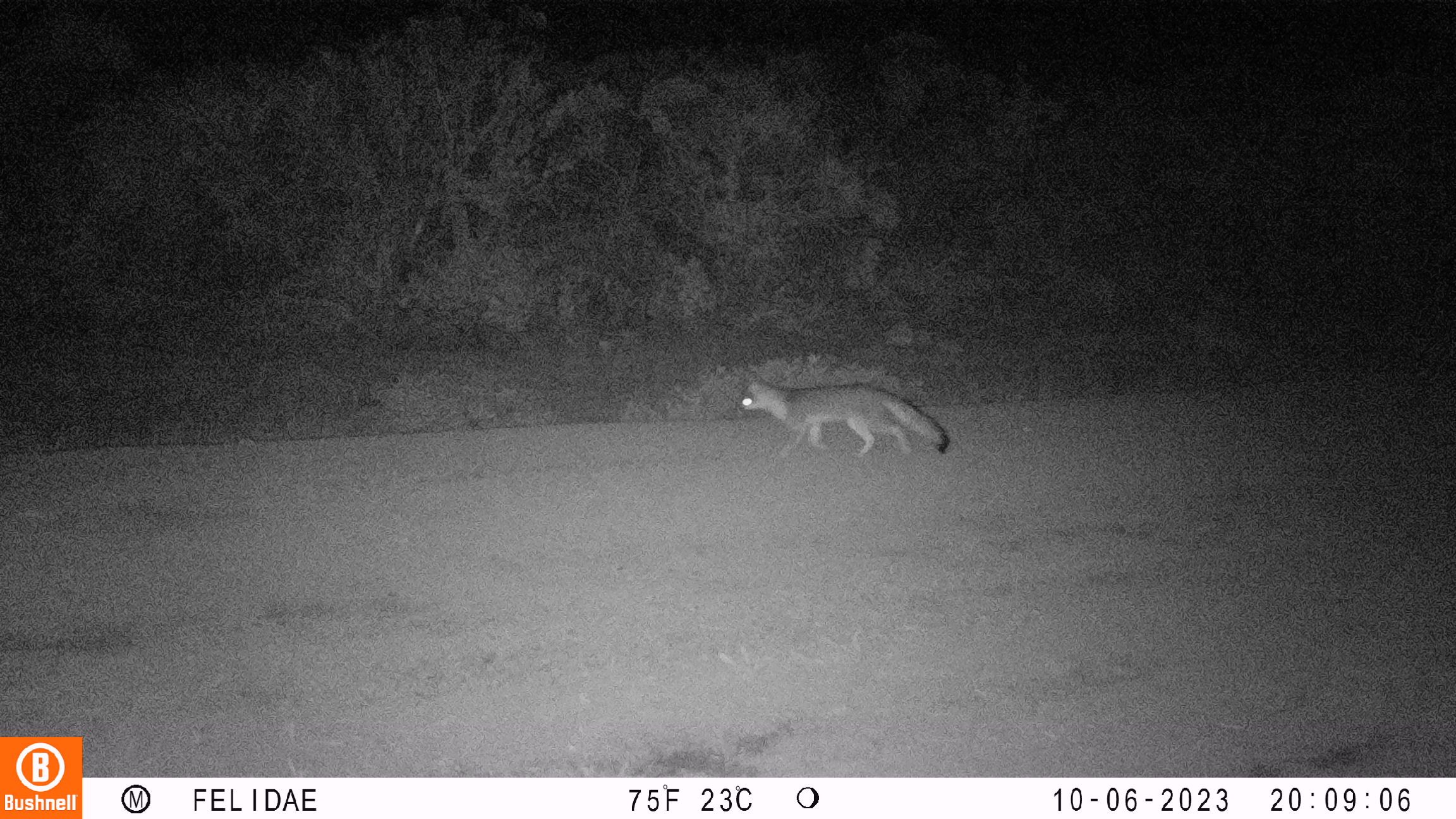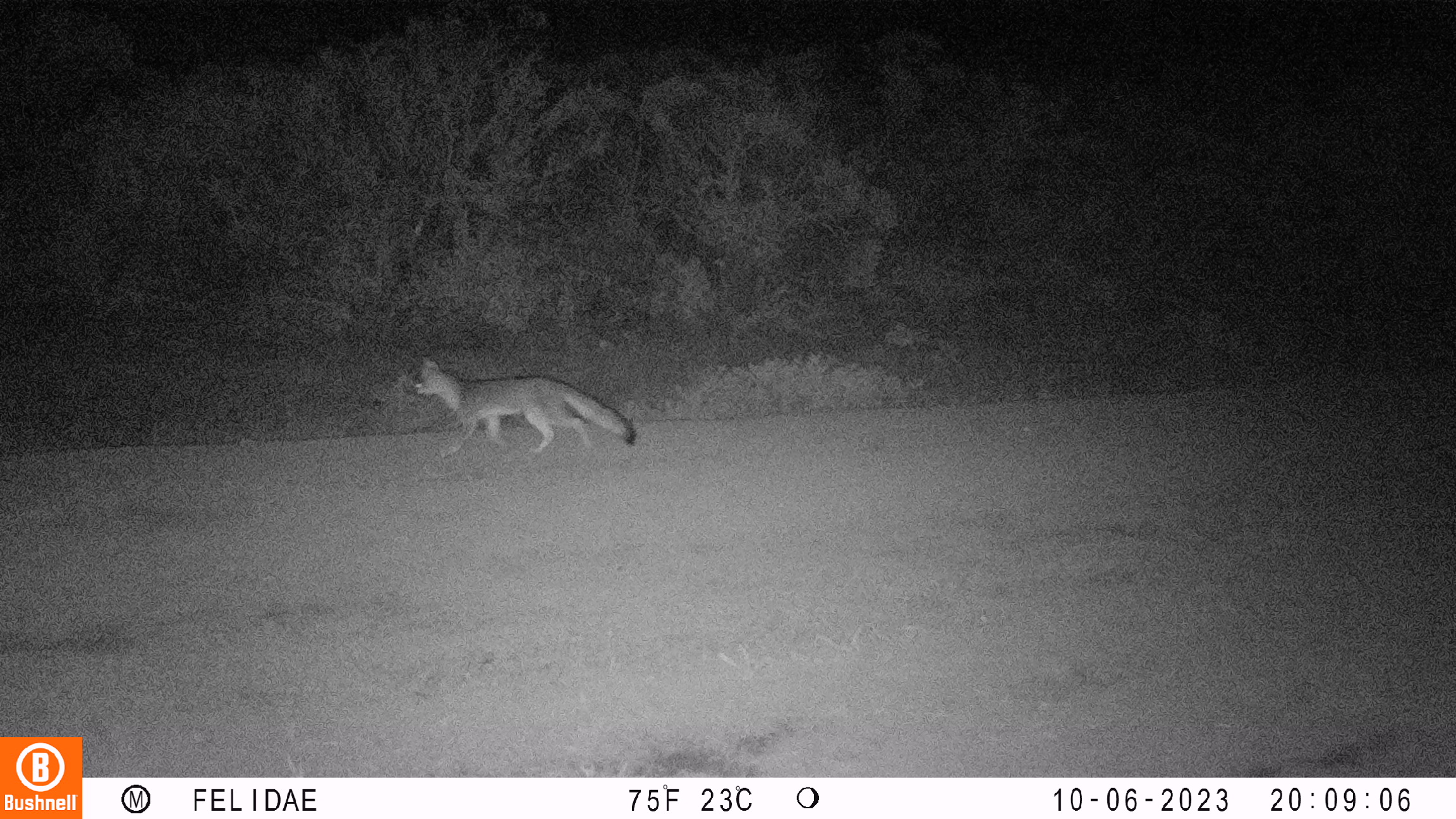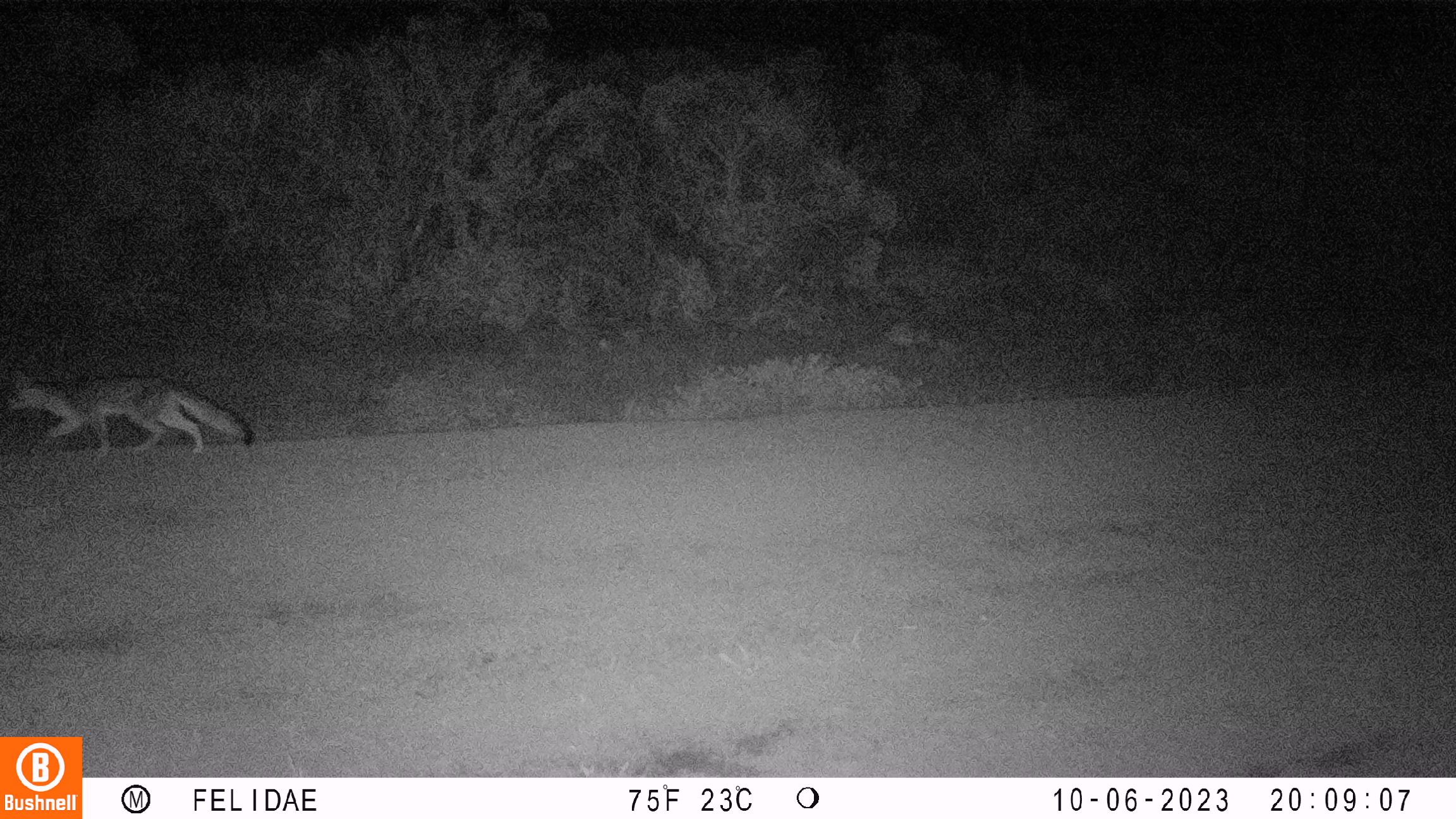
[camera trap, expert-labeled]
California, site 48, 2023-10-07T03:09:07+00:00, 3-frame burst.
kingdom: Animalia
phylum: Chordata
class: Mammalia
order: Carnivora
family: Canidae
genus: Urocyon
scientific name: Urocyon cinereoargenteus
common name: gray fox